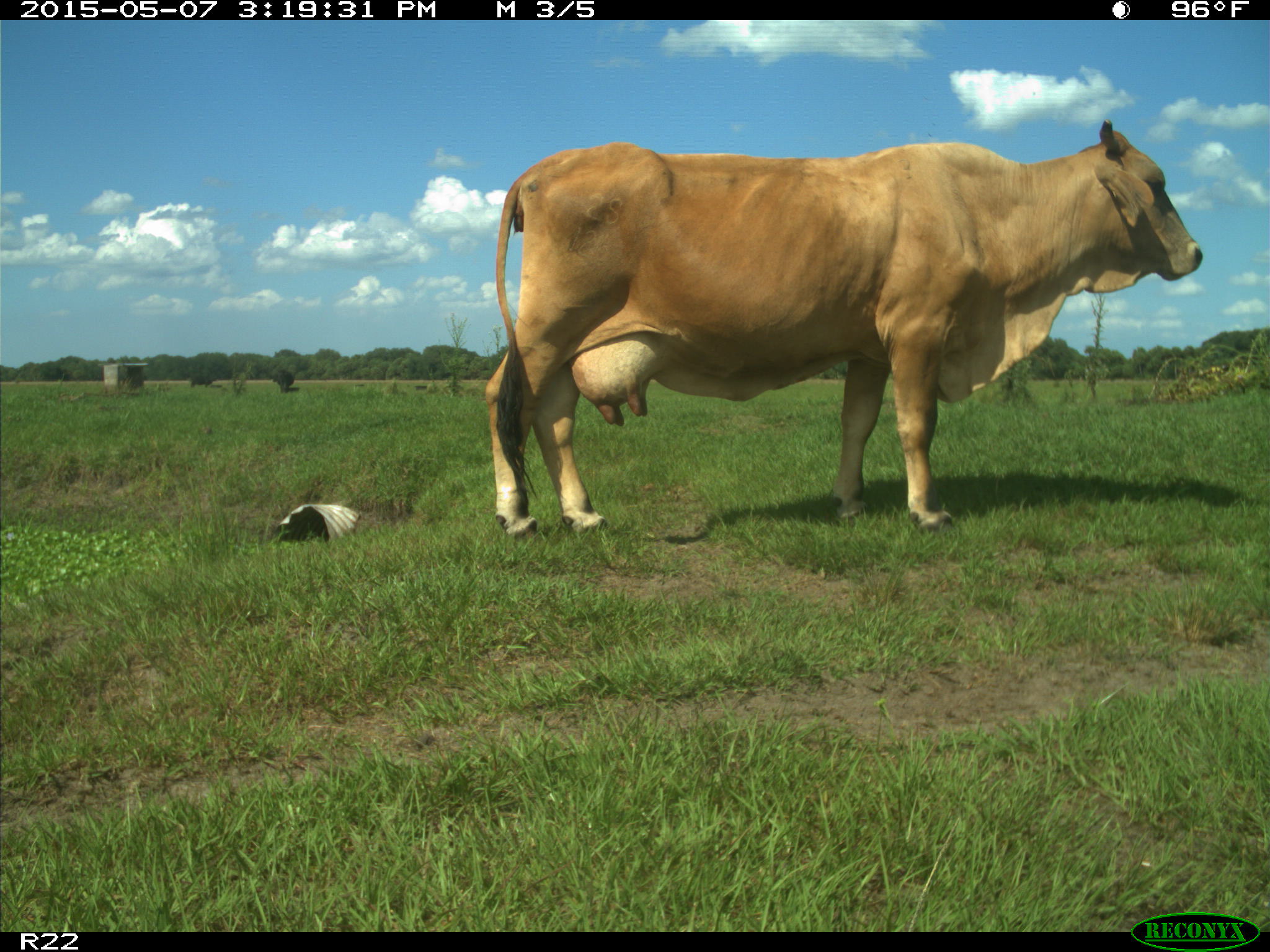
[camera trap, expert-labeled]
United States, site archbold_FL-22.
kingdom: Animalia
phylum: Chordata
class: Mammalia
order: Artiodactyla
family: Bovidae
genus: Bos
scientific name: Bos taurus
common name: domestic cow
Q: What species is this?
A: Bos taurus (domestic cow).